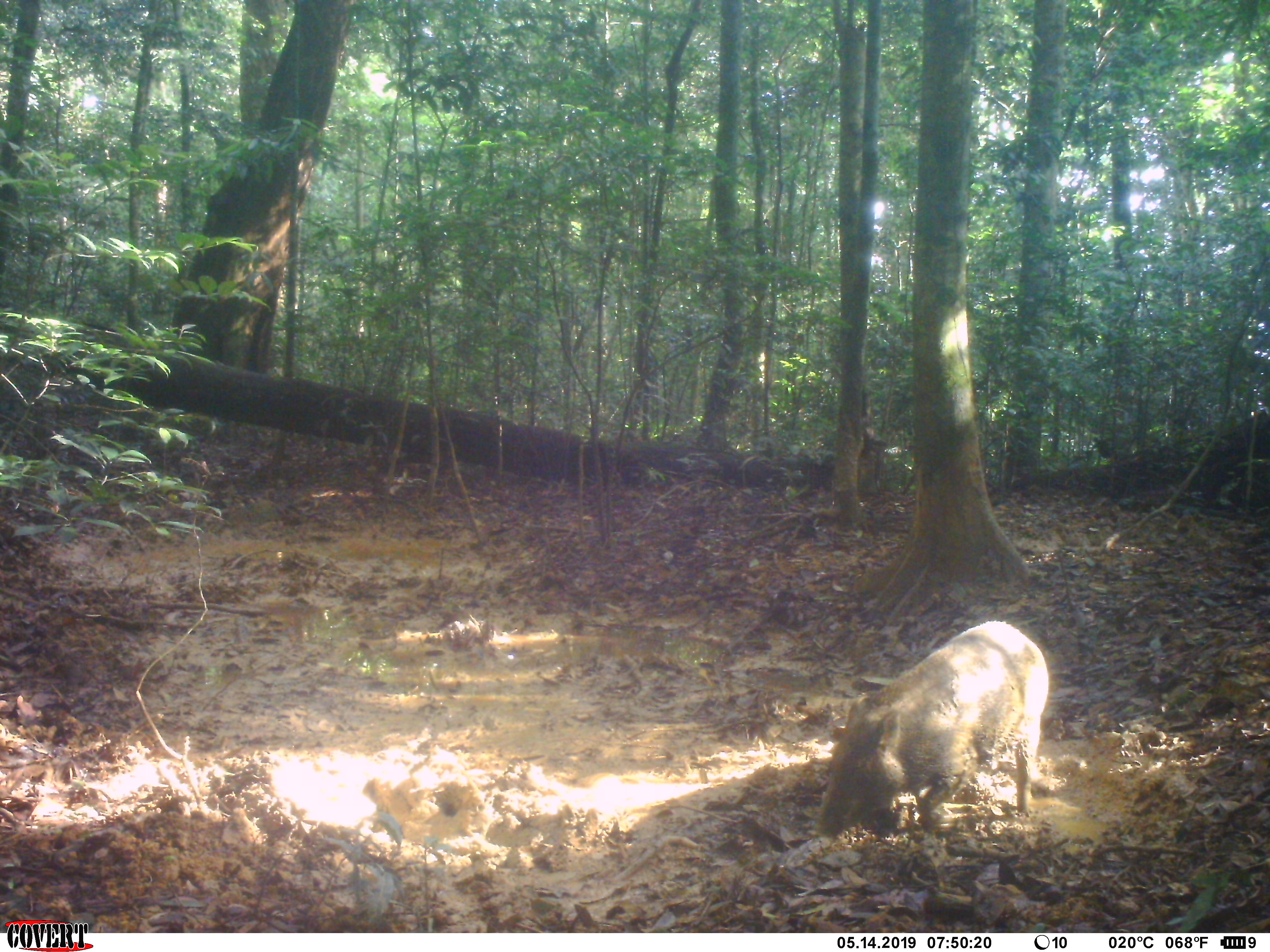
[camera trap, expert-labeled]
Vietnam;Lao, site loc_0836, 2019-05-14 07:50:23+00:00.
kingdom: Animalia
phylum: Chordata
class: Mammalia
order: Artiodactyla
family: Suidae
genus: Sus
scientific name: Sus scrofa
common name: eurasian wild pig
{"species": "eurasian wild pig (Sus scrofa)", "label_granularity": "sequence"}